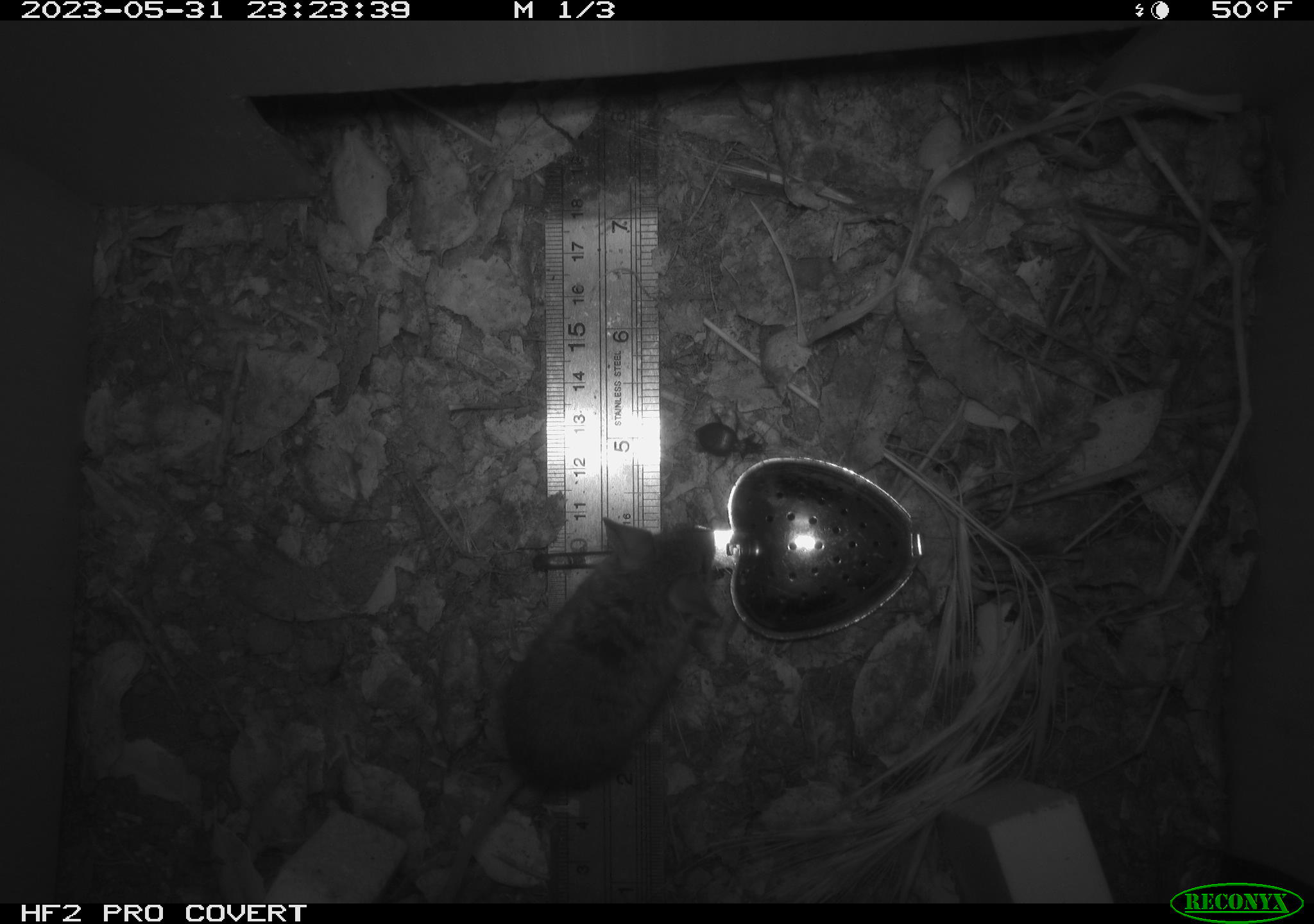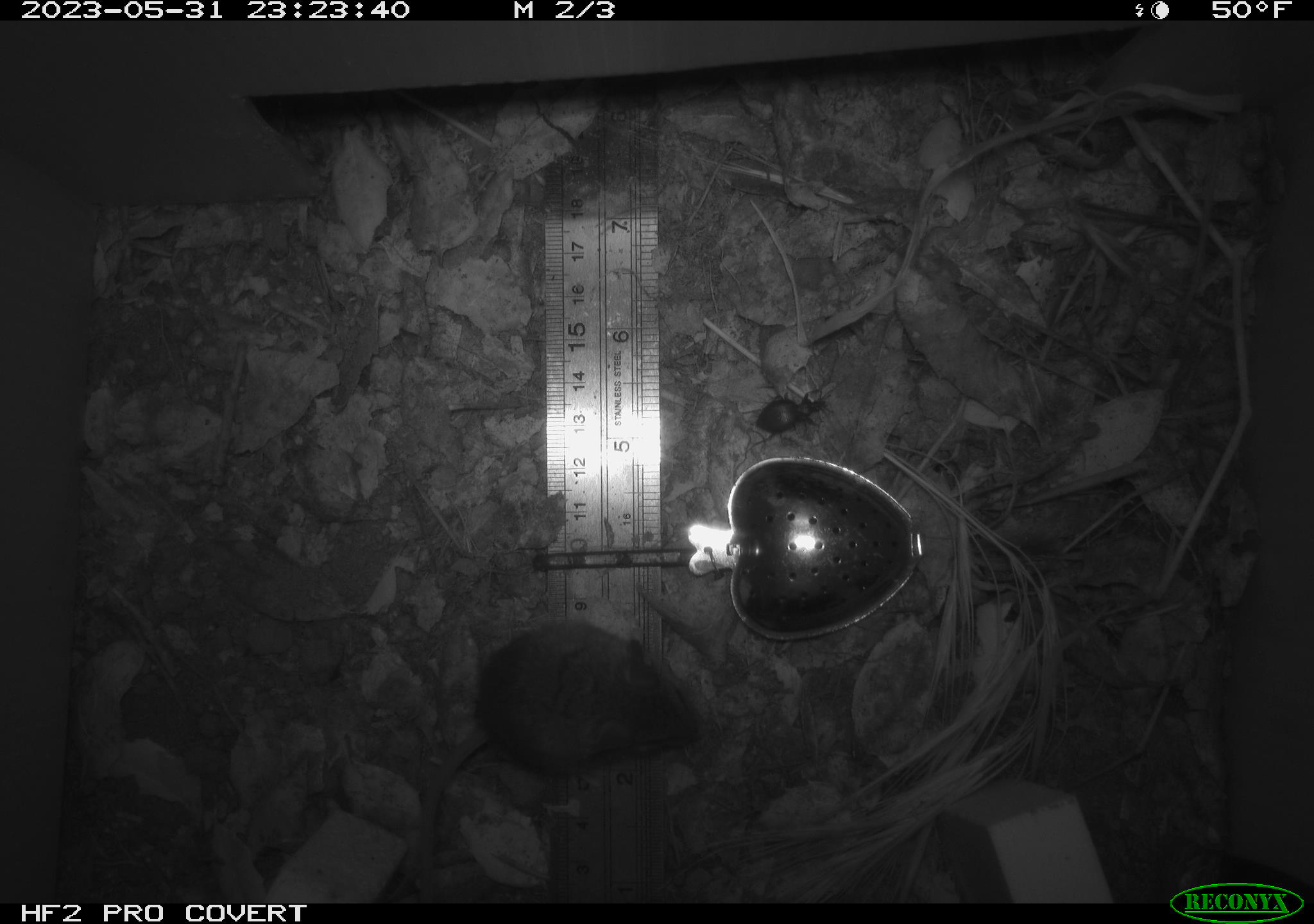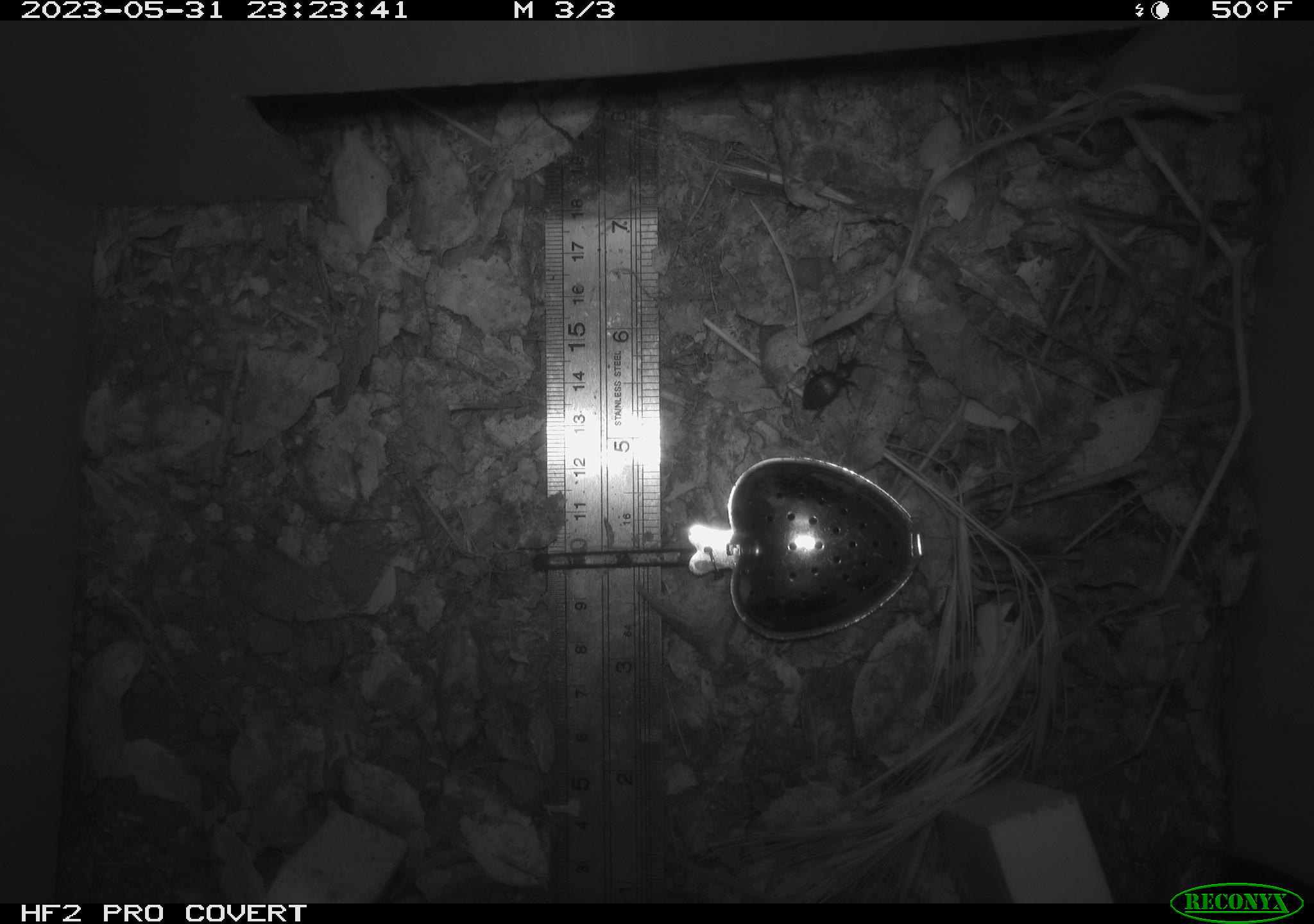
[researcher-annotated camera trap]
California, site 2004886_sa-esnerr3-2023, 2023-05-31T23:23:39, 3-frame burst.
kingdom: Animalia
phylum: Chordata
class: Mammalia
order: Rodentia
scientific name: Rodentia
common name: mouse species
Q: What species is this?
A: Mouse species (Rodentia).